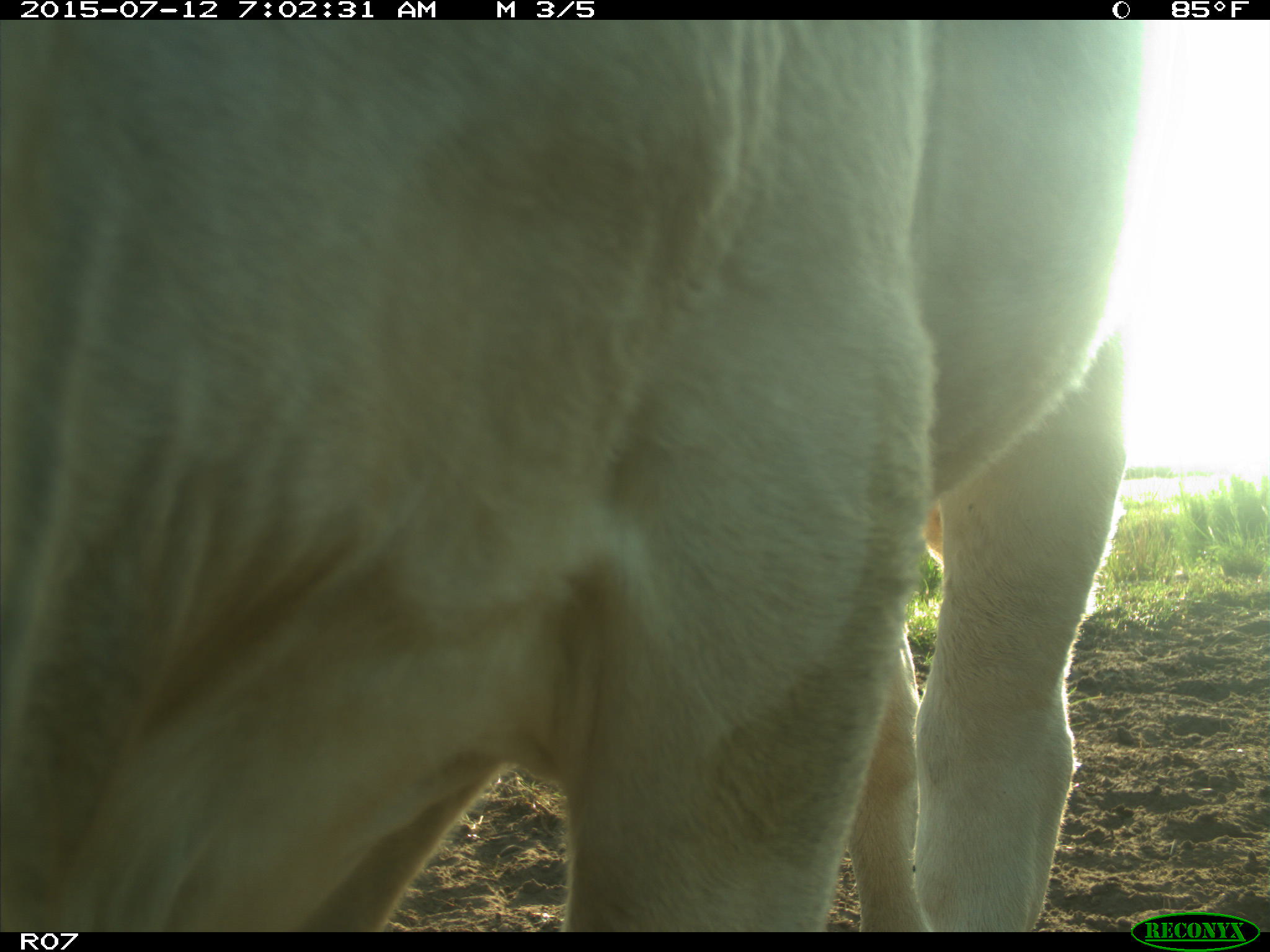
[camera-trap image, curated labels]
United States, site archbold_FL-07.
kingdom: Animalia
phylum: Chordata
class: Mammalia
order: Artiodactyla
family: Bovidae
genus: Bos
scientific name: Bos taurus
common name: domestic cow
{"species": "Bos taurus (domestic cow)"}